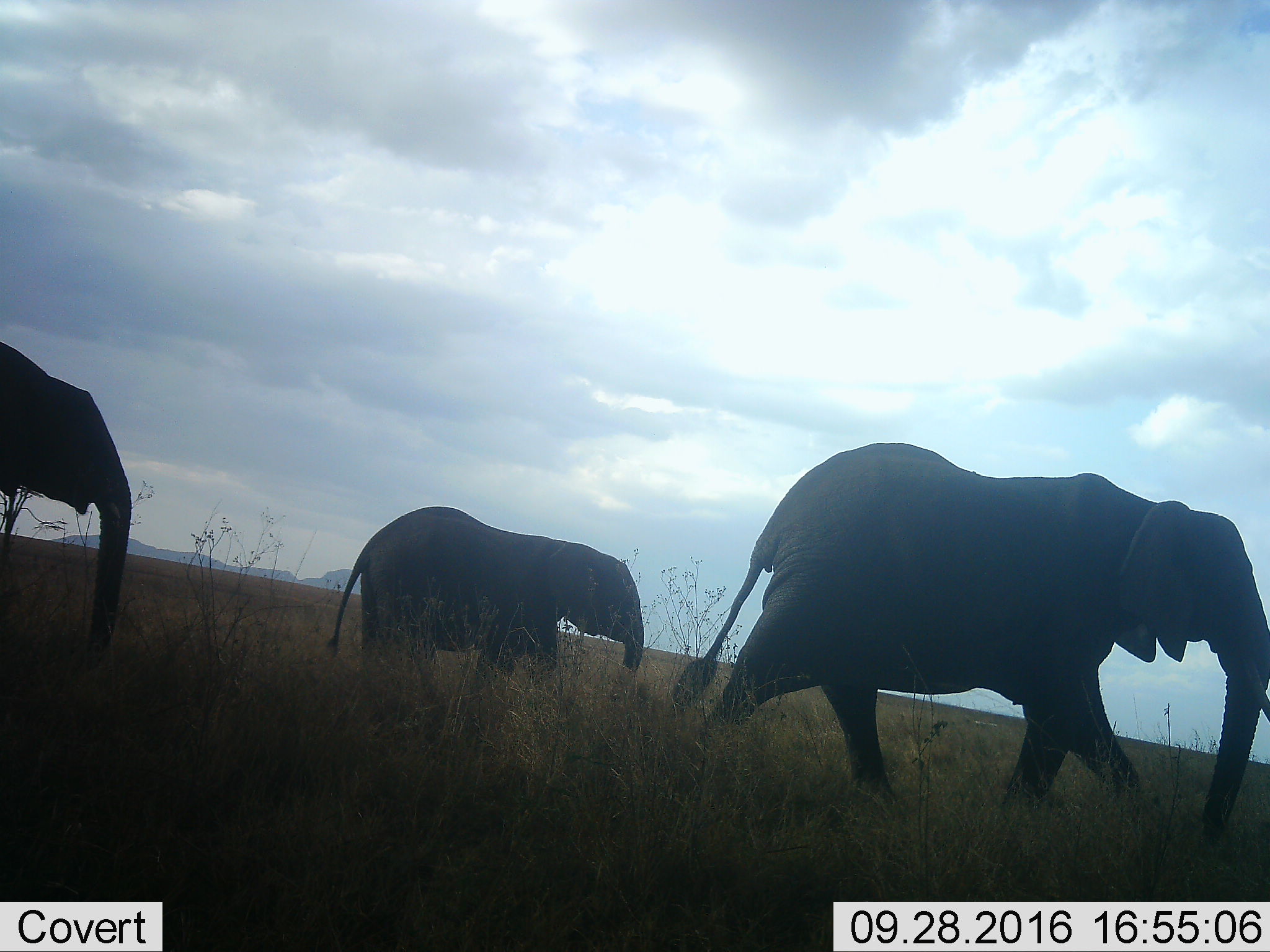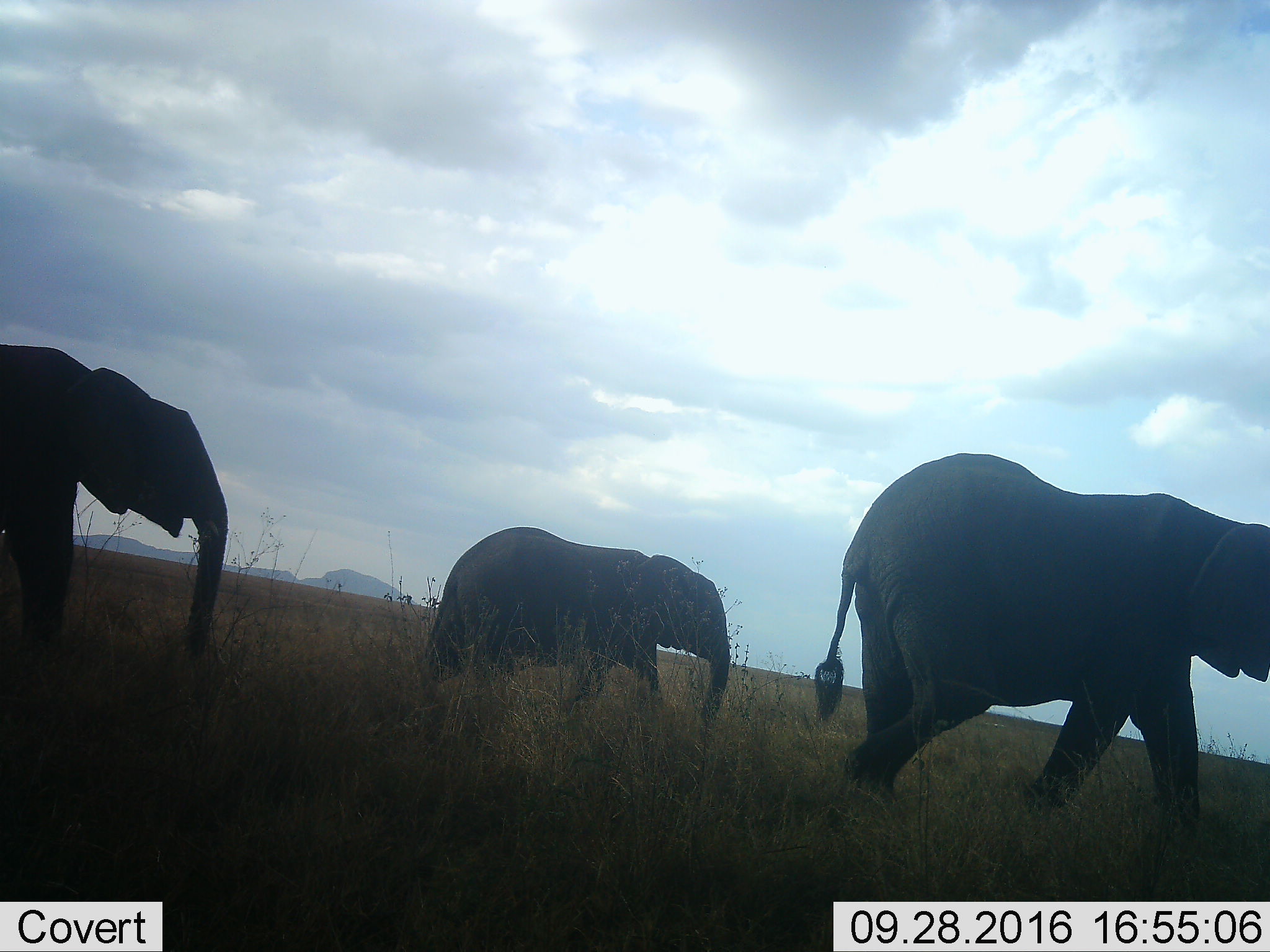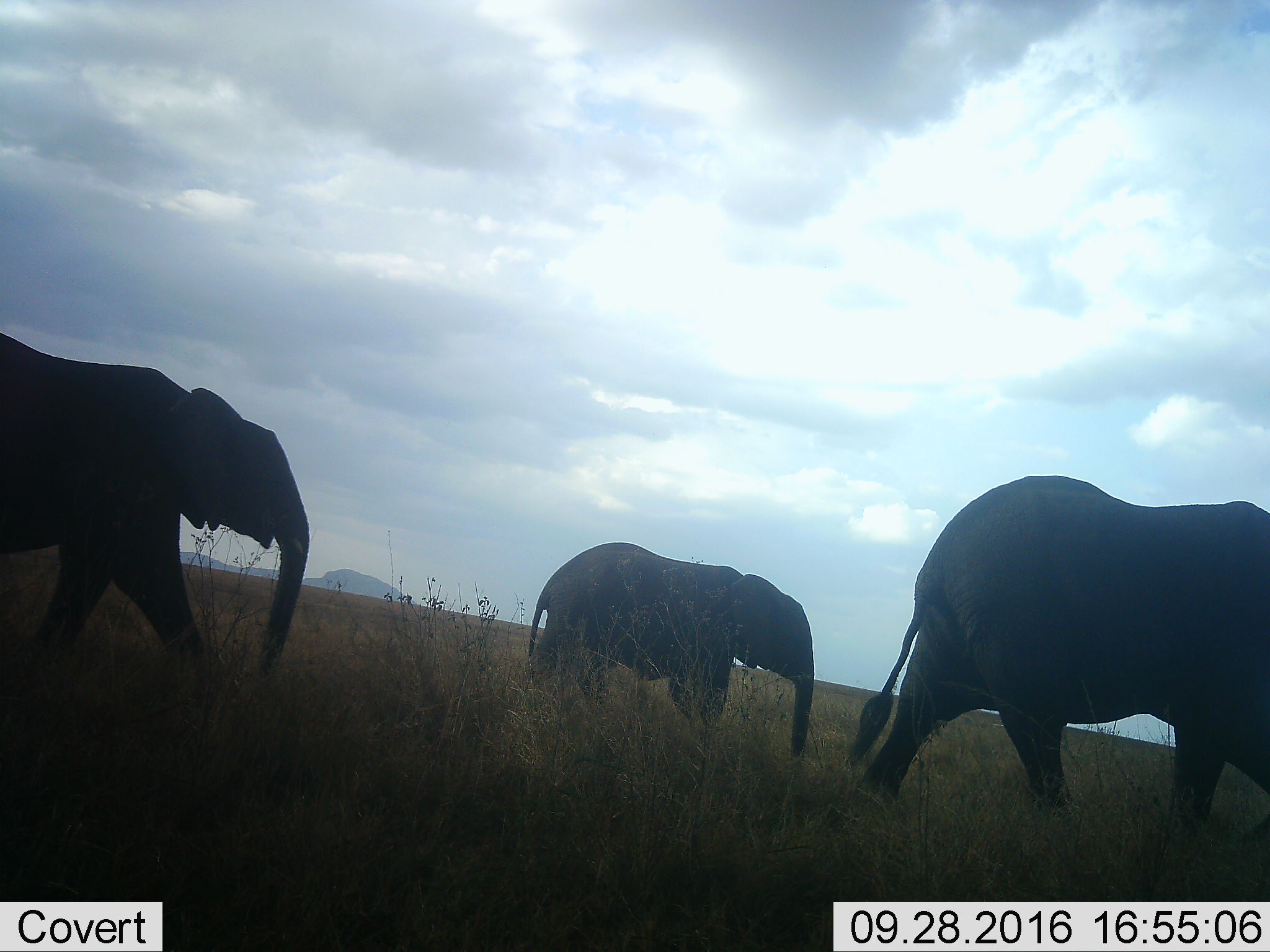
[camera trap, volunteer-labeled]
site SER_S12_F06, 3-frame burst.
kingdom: Animalia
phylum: Chordata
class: Mammalia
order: Proboscidea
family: Elephantidae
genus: Loxodonta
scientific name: Loxodonta africana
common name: african bush elephant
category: elephant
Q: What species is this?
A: Elephant (african bush elephant) (Loxodonta africana).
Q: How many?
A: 3.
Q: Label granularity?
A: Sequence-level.